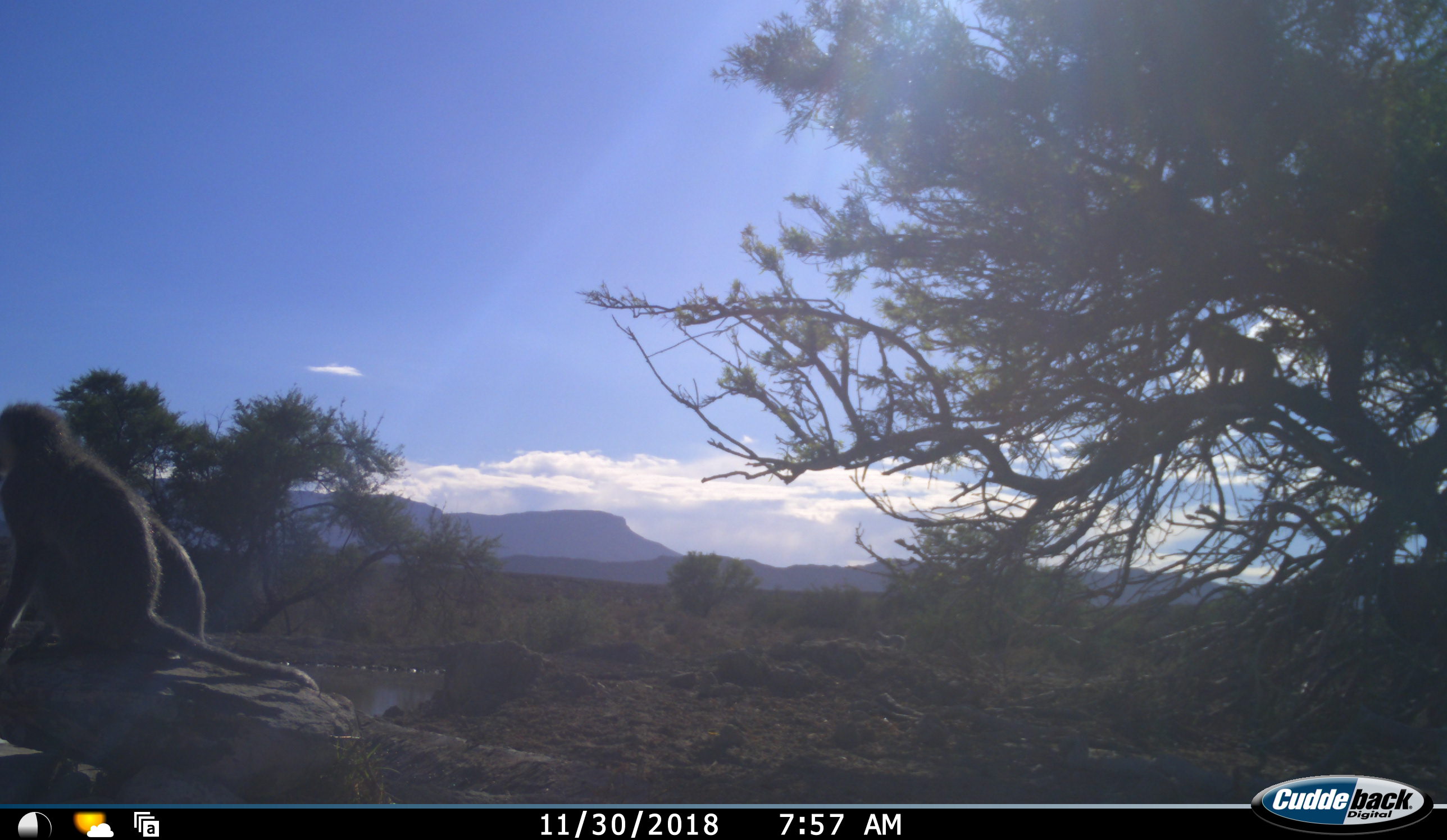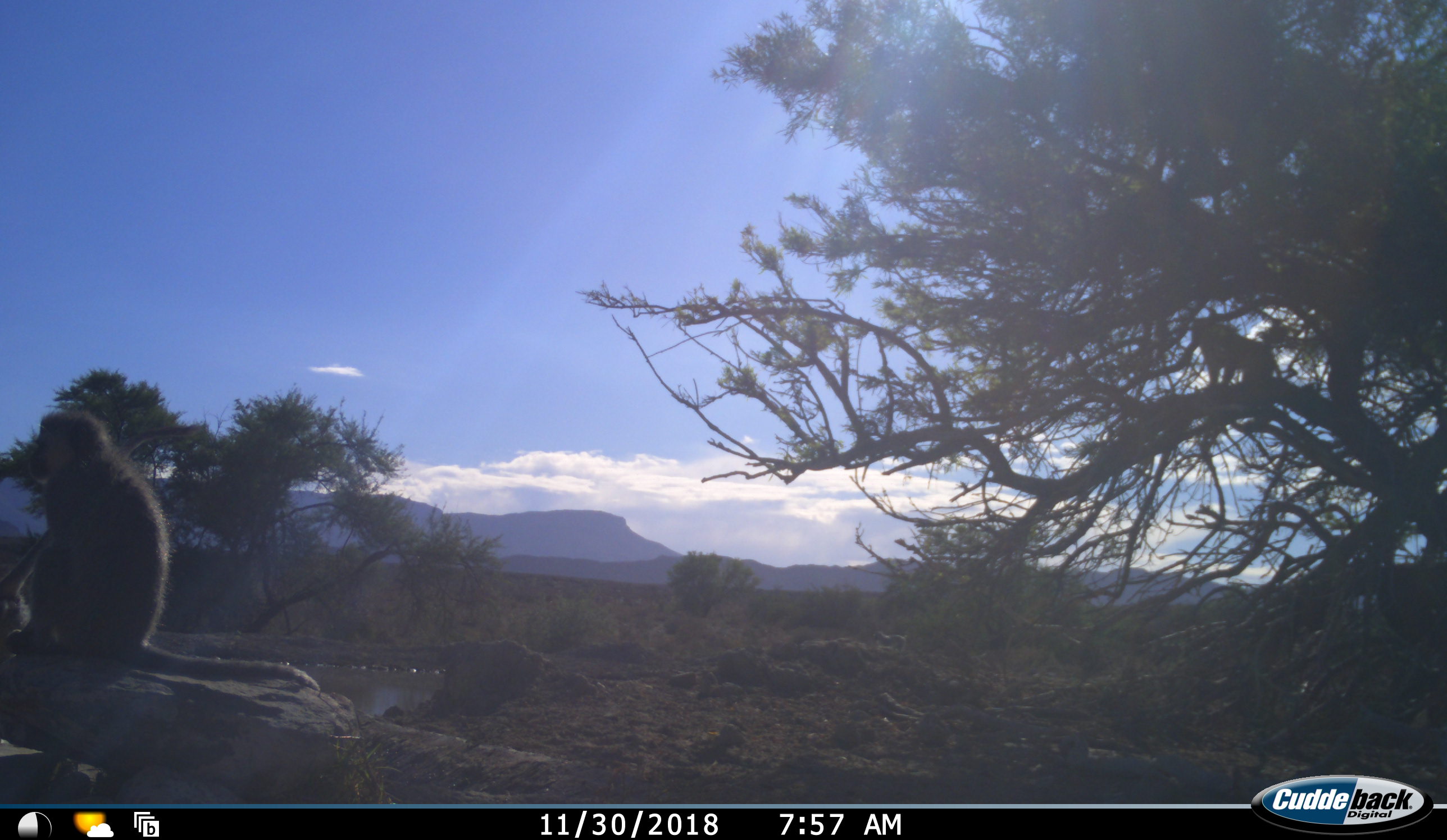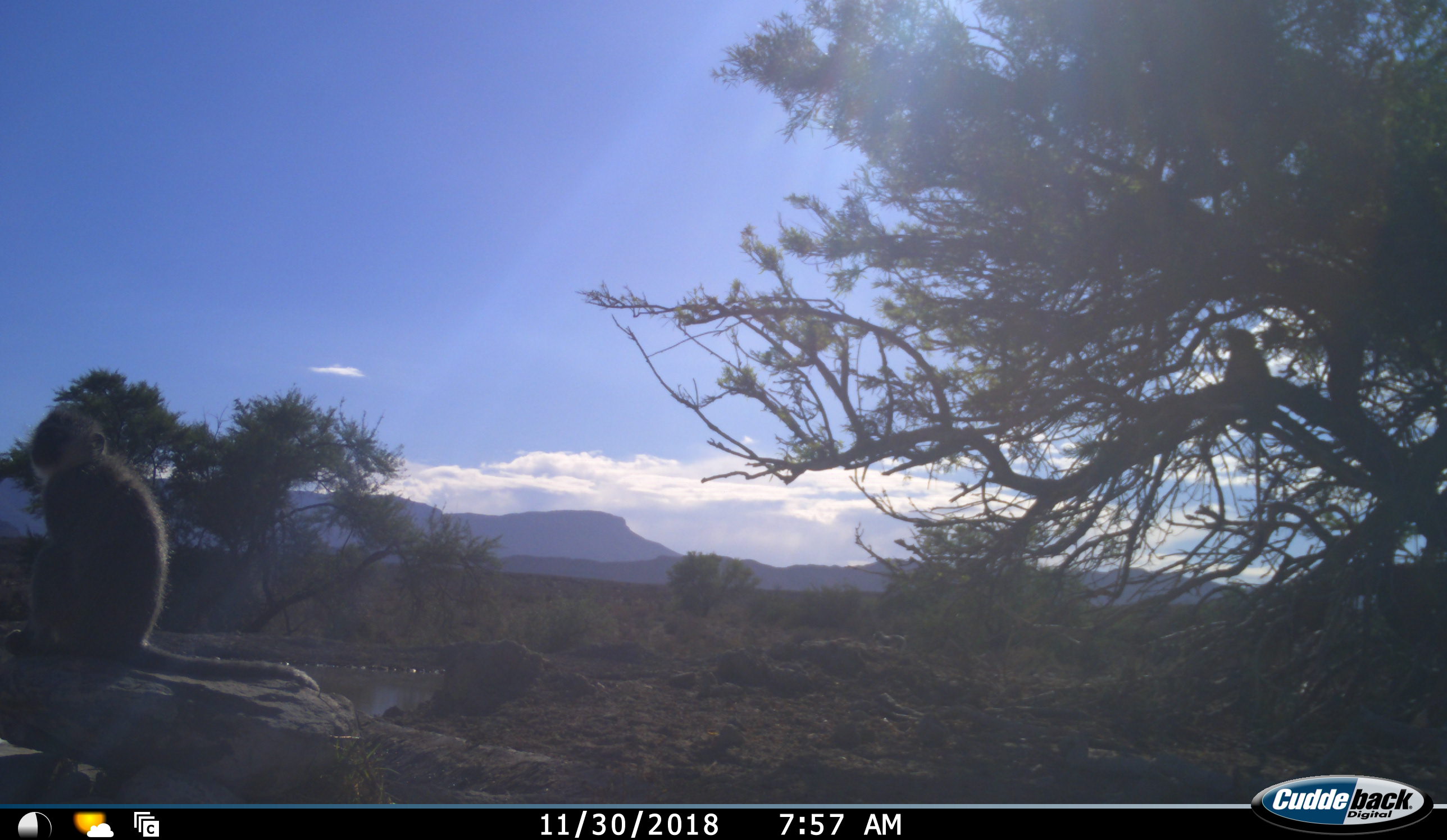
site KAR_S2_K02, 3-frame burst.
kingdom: Animalia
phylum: Chordata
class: Mammalia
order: Primates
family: Cercopithecidae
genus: Chlorocebus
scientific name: Chlorocebus pygerythrus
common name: vervet monkey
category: monkeyvervet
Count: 3.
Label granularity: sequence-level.